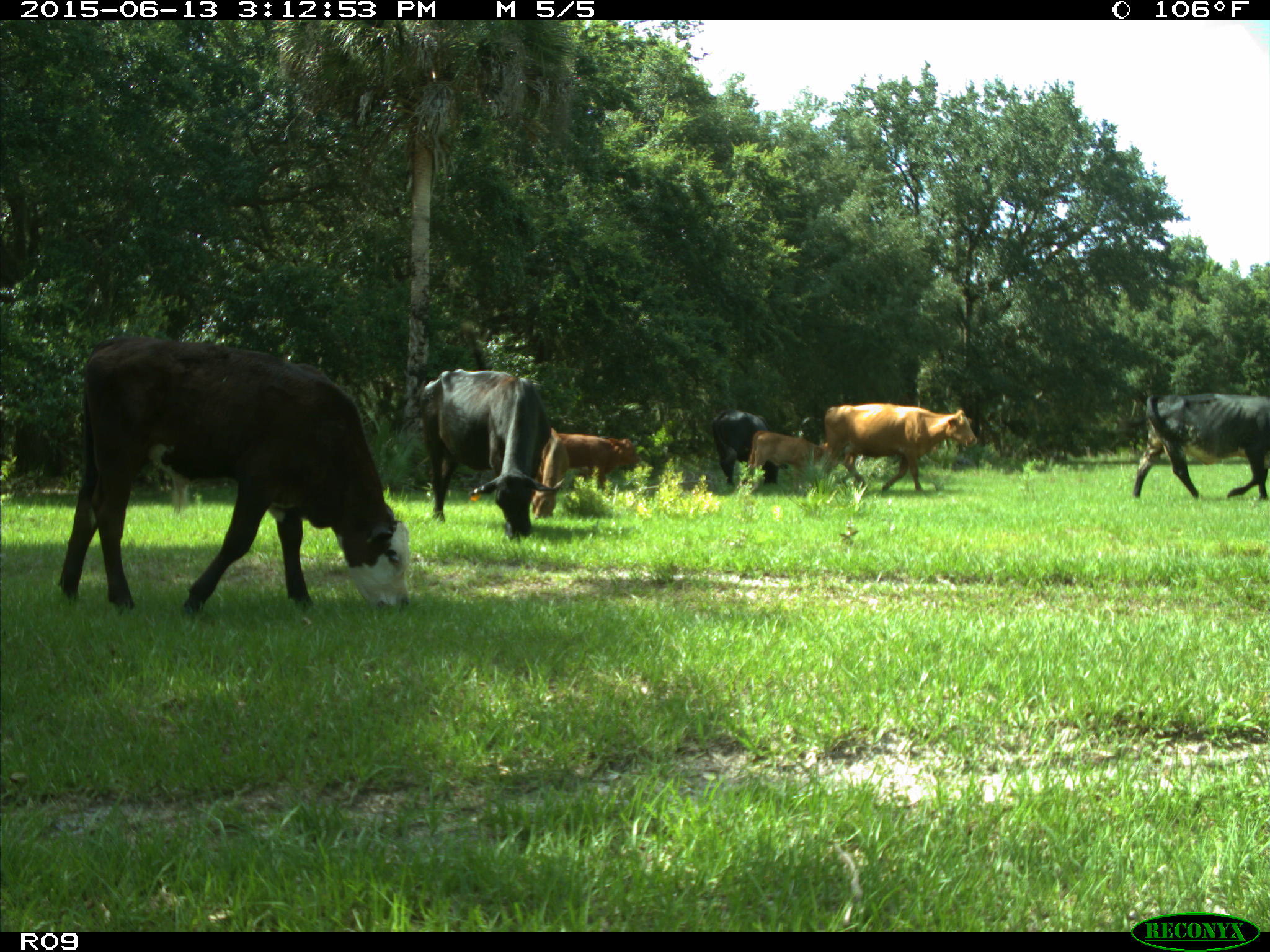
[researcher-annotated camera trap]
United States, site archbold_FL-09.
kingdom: Animalia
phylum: Chordata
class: Mammalia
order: Artiodactyla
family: Bovidae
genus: Bos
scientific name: Bos taurus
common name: domestic cow